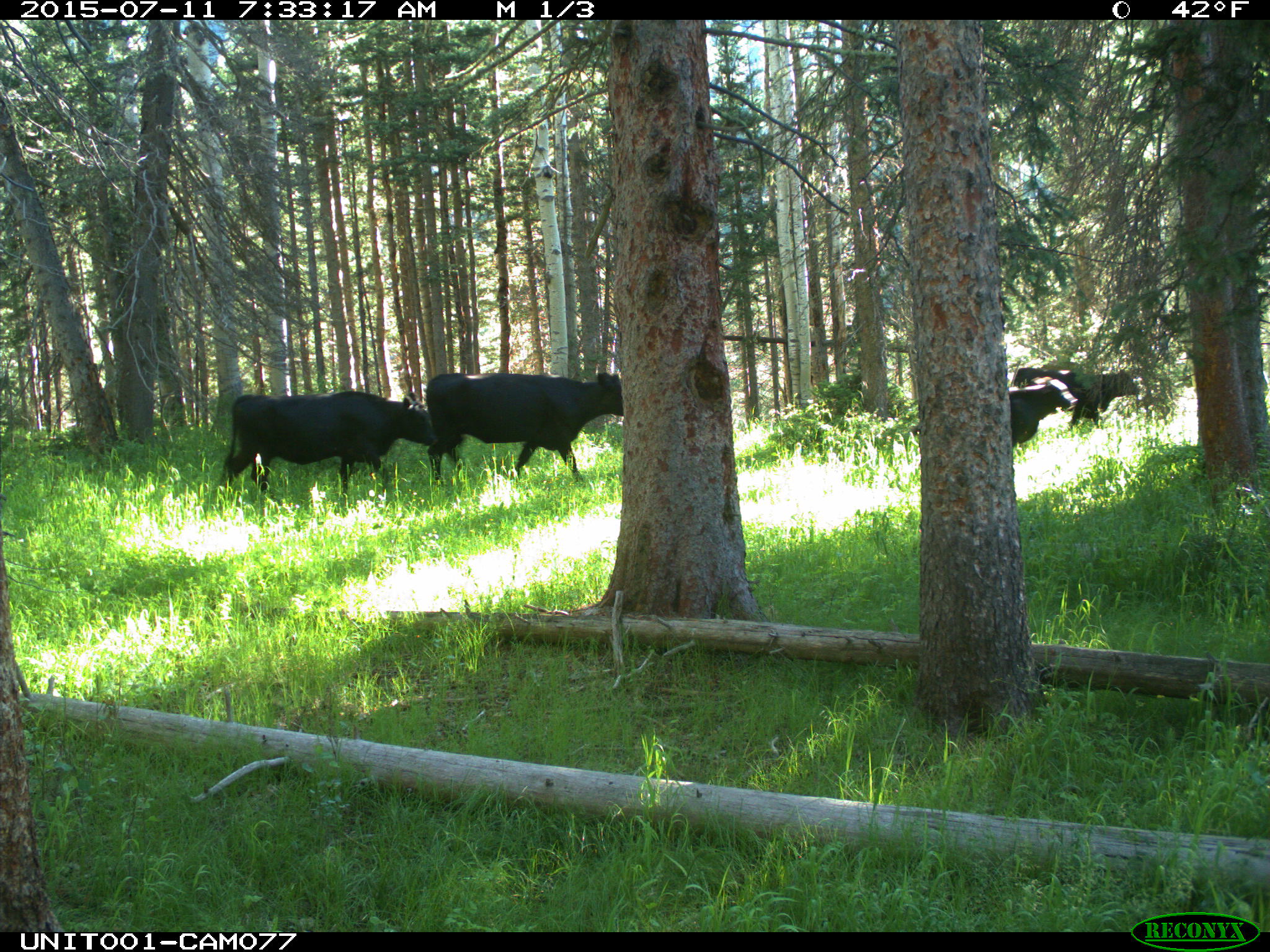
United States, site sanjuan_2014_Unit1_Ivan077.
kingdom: Animalia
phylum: Chordata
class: Mammalia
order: Artiodactyla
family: Bovidae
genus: Bos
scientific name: Bos taurus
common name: domestic cow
Bos taurus (domestic cow).